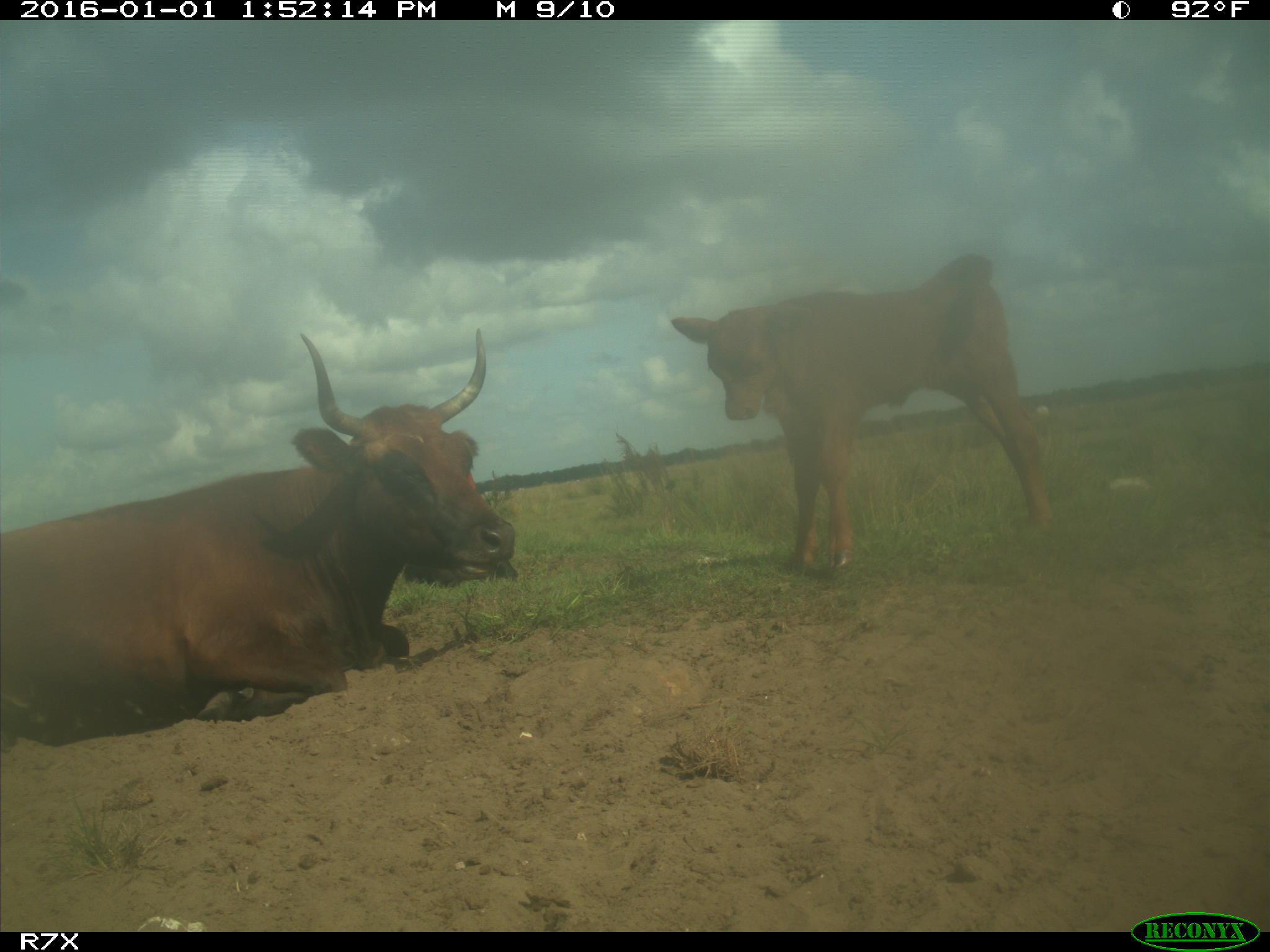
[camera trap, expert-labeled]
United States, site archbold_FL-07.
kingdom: Animalia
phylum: Chordata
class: Mammalia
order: Artiodactyla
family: Bovidae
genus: Bos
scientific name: Bos taurus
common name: domestic cow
Bos taurus (domestic cow).